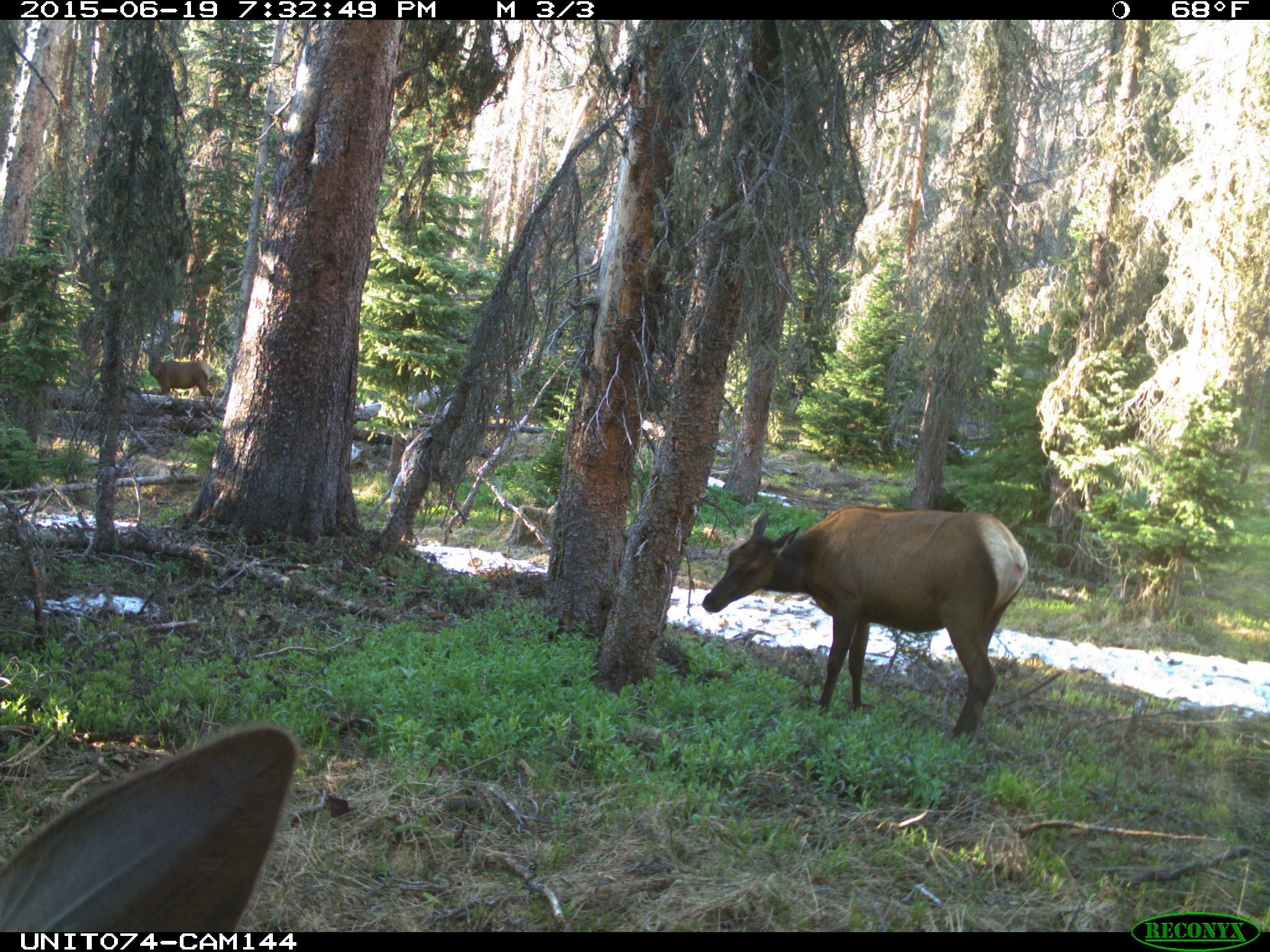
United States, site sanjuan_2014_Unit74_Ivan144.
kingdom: Animalia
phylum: Chordata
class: Mammalia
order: Artiodactyla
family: Cervidae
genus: Cervus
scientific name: Cervus elaphus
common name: red deer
Cervus elaphus (red deer).